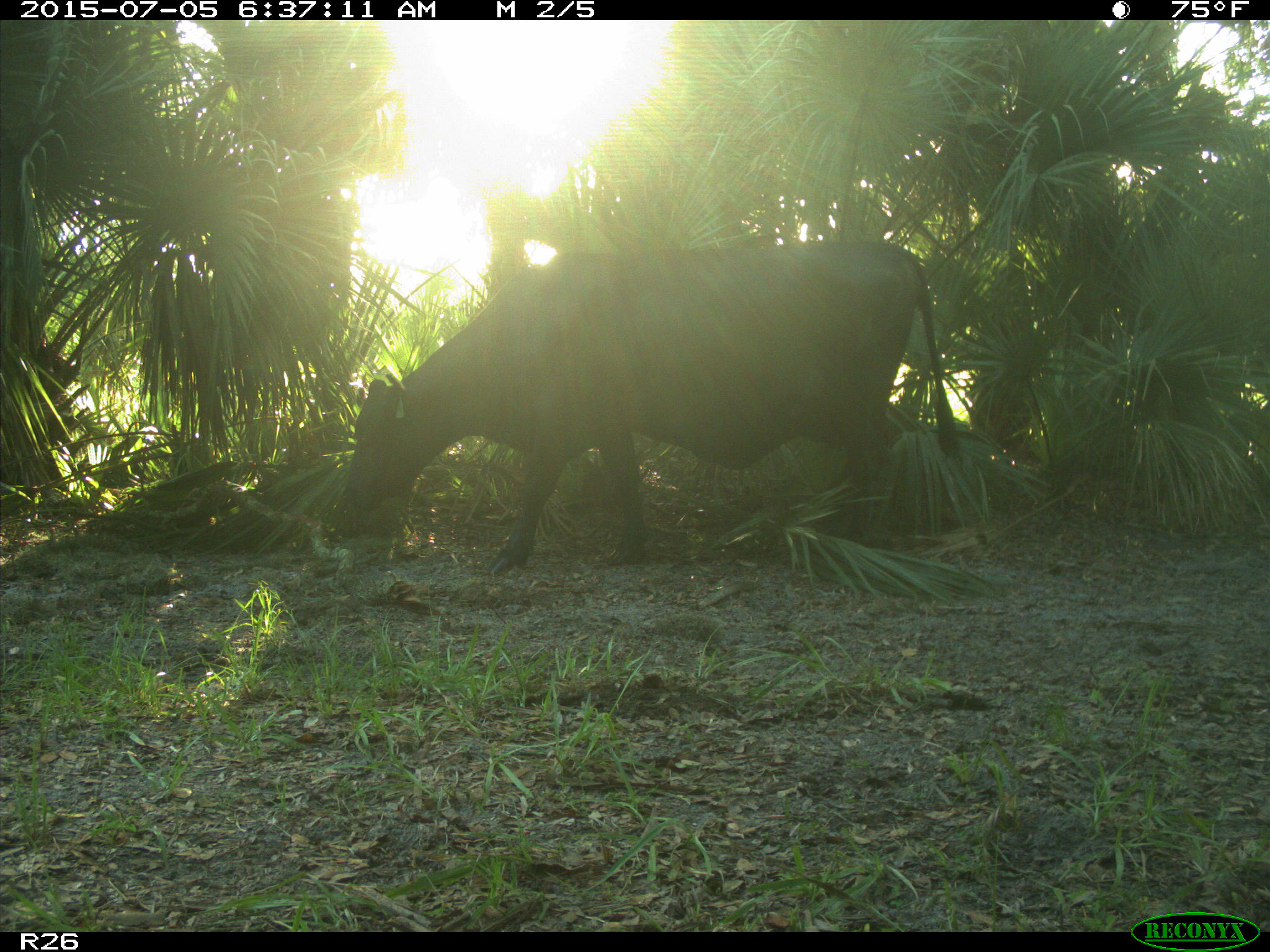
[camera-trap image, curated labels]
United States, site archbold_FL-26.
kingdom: Animalia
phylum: Chordata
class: Mammalia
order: Artiodactyla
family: Bovidae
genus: Bos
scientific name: Bos taurus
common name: domestic cow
Bos taurus (domestic cow).